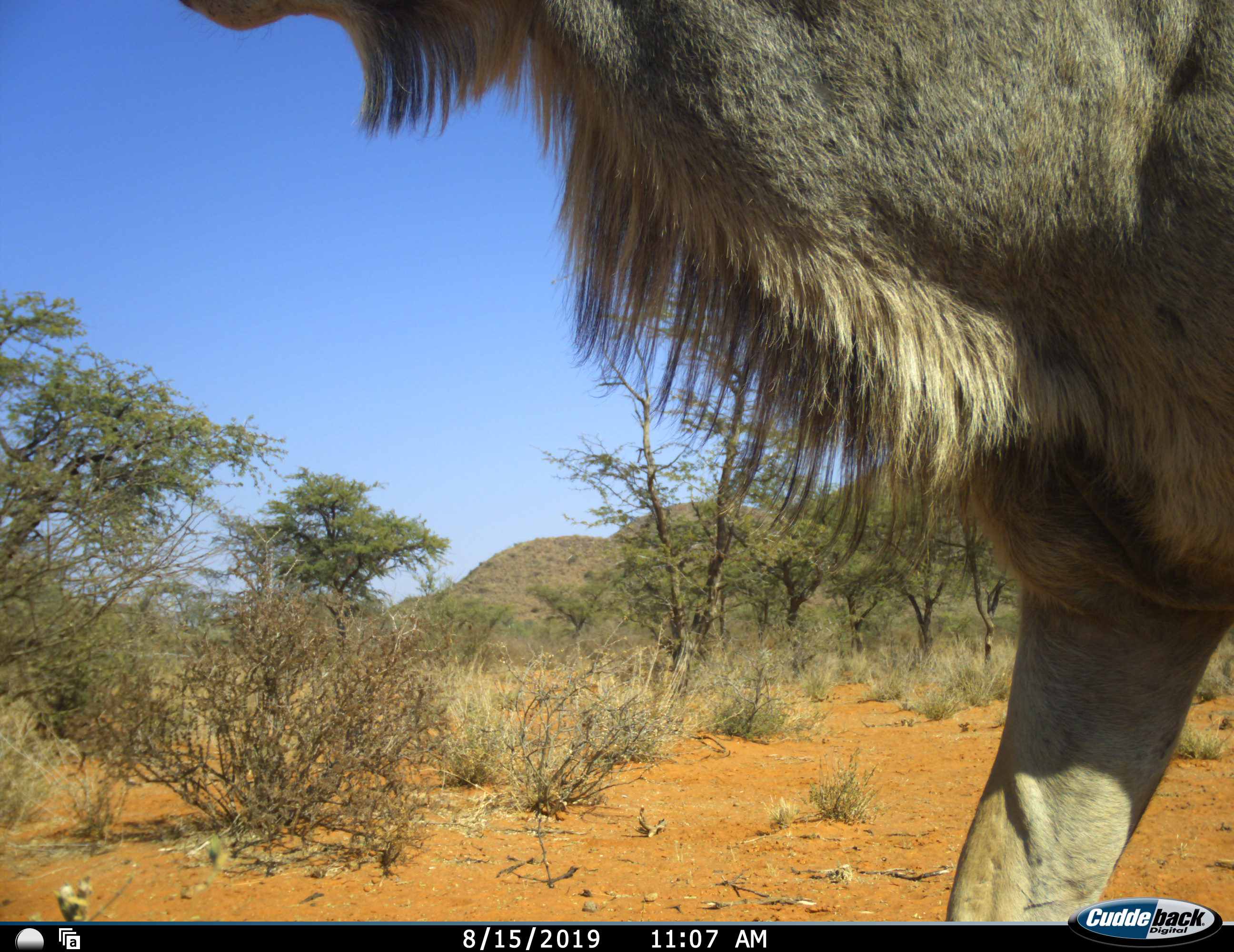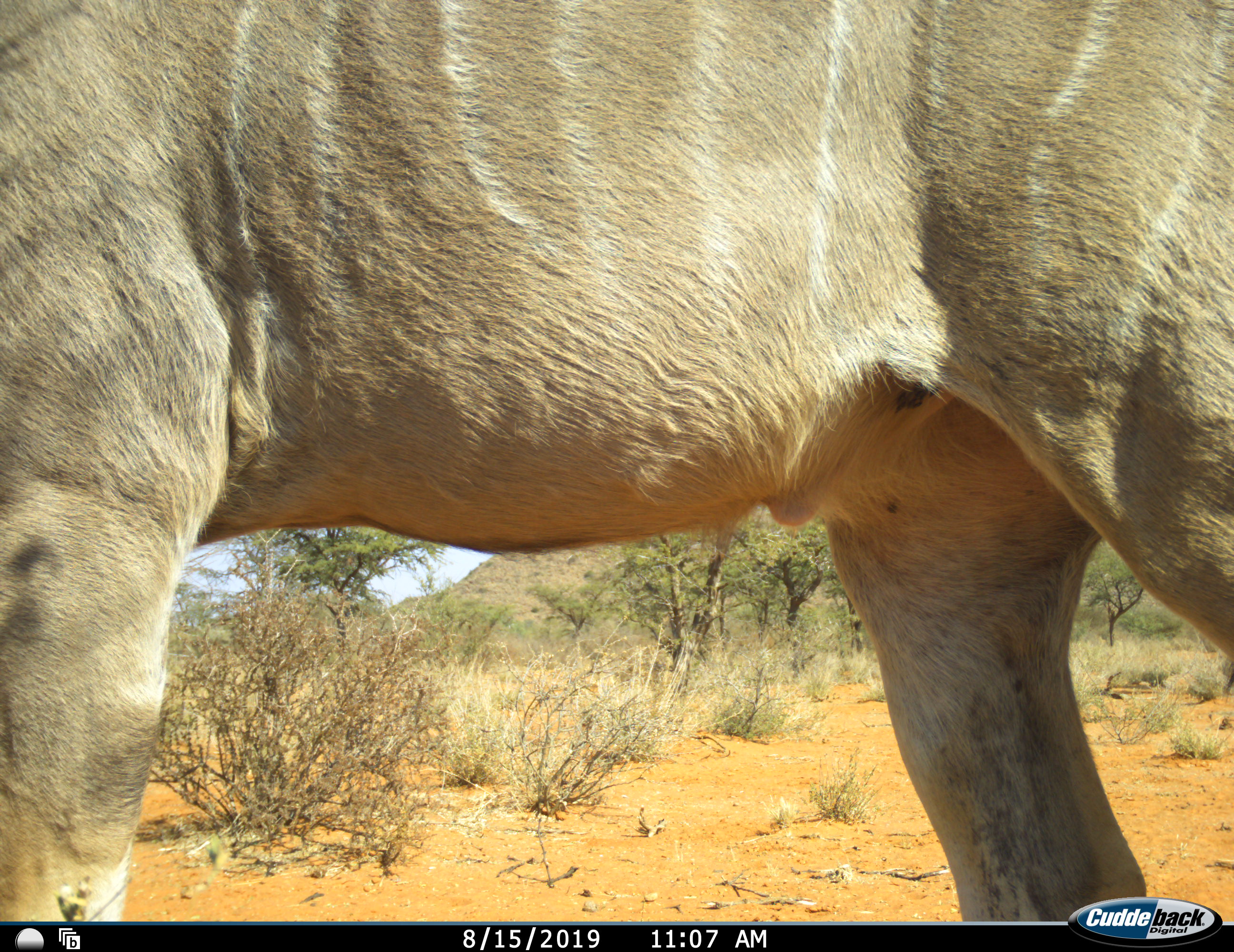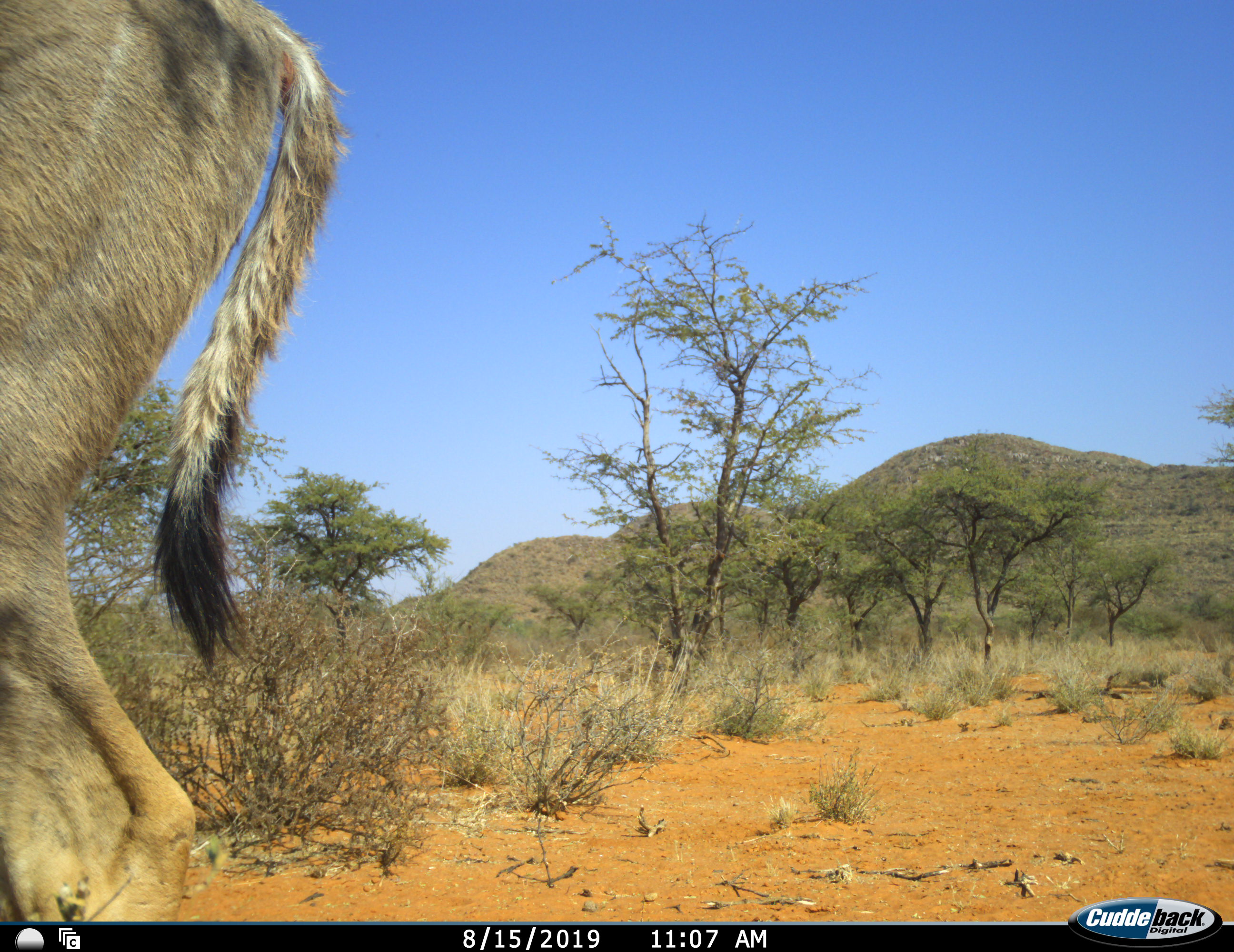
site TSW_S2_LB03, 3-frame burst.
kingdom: Animalia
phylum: Chordata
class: Mammalia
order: Artiodactyla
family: Bovidae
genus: Tragelaphus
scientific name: Tragelaphus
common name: kudu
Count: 1.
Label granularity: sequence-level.